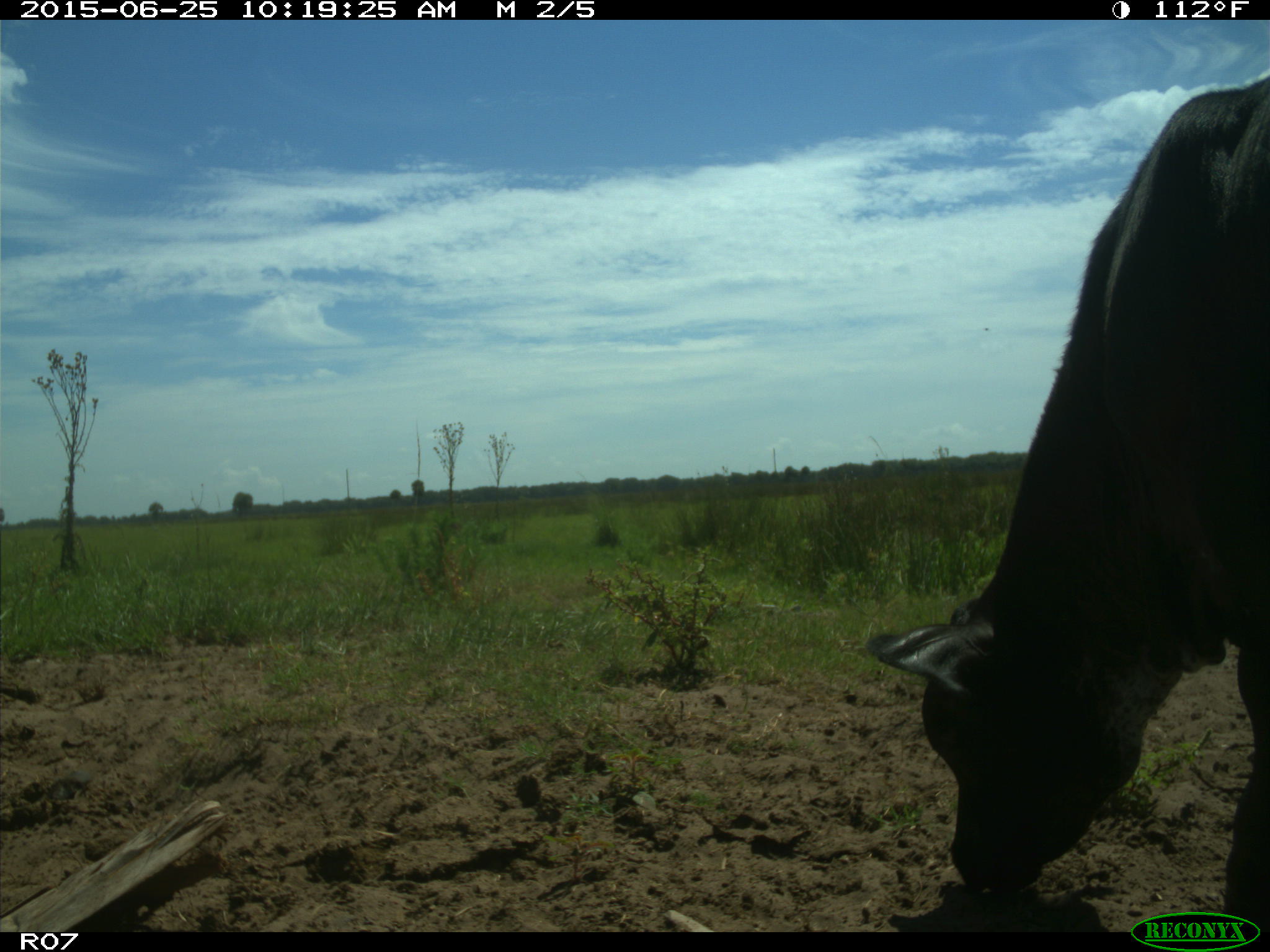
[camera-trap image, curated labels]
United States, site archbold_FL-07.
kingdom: Animalia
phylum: Chordata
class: Mammalia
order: Artiodactyla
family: Bovidae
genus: Bos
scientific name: Bos taurus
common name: domestic cow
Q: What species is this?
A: Bos taurus (domestic cow).